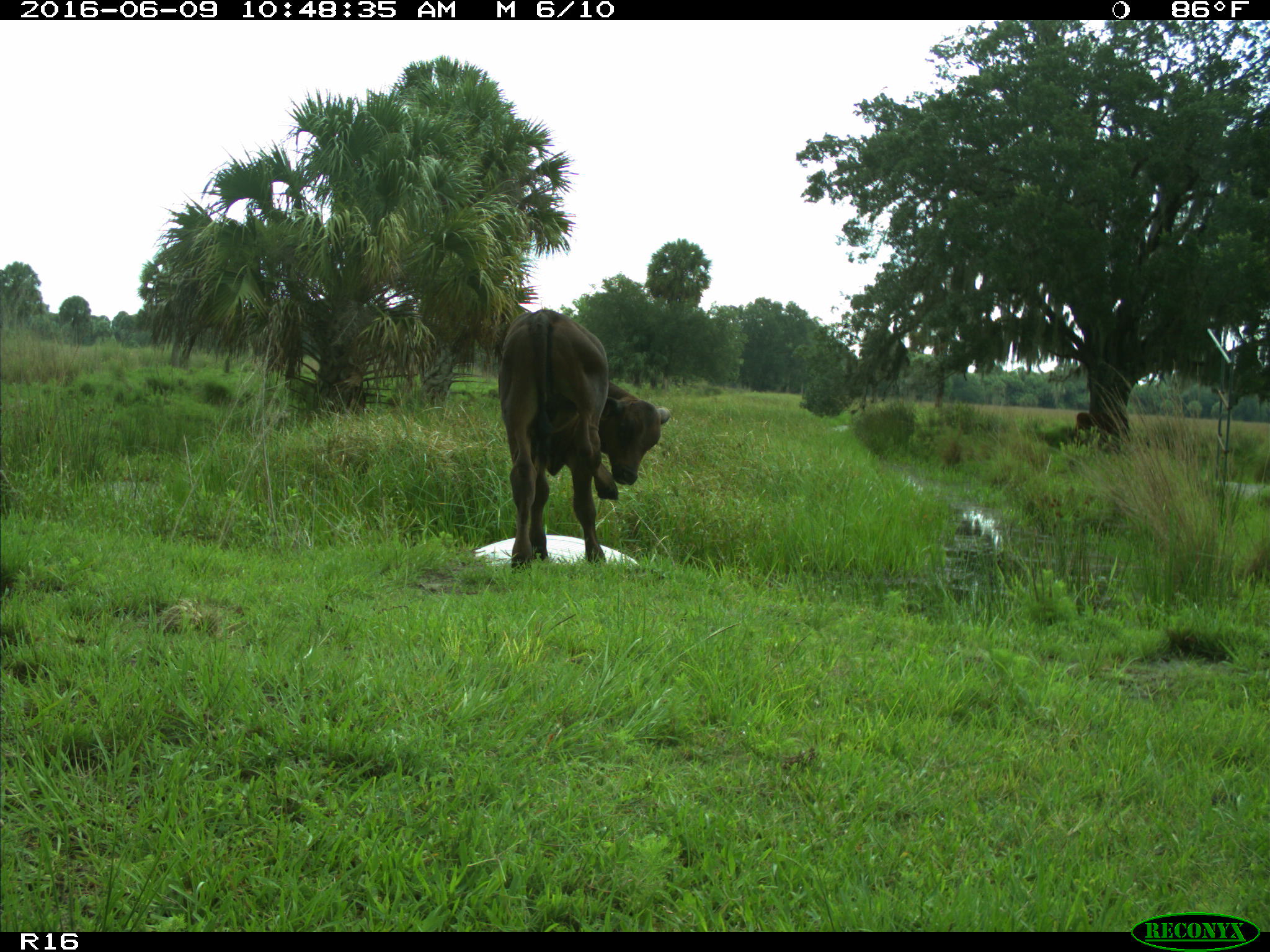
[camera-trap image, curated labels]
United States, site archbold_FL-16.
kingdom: Animalia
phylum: Chordata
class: Mammalia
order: Artiodactyla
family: Bovidae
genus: Bos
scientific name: Bos taurus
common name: domestic cow